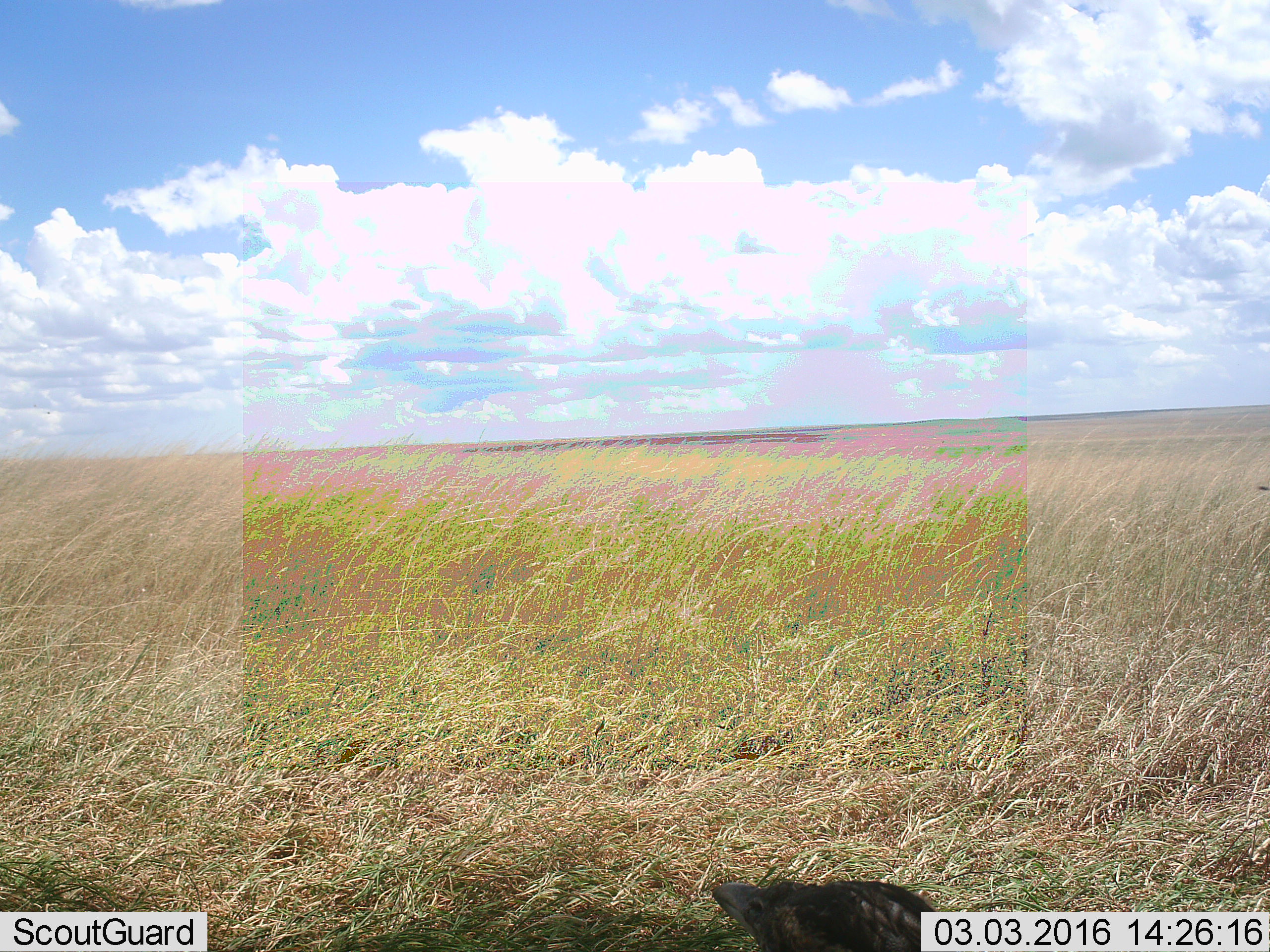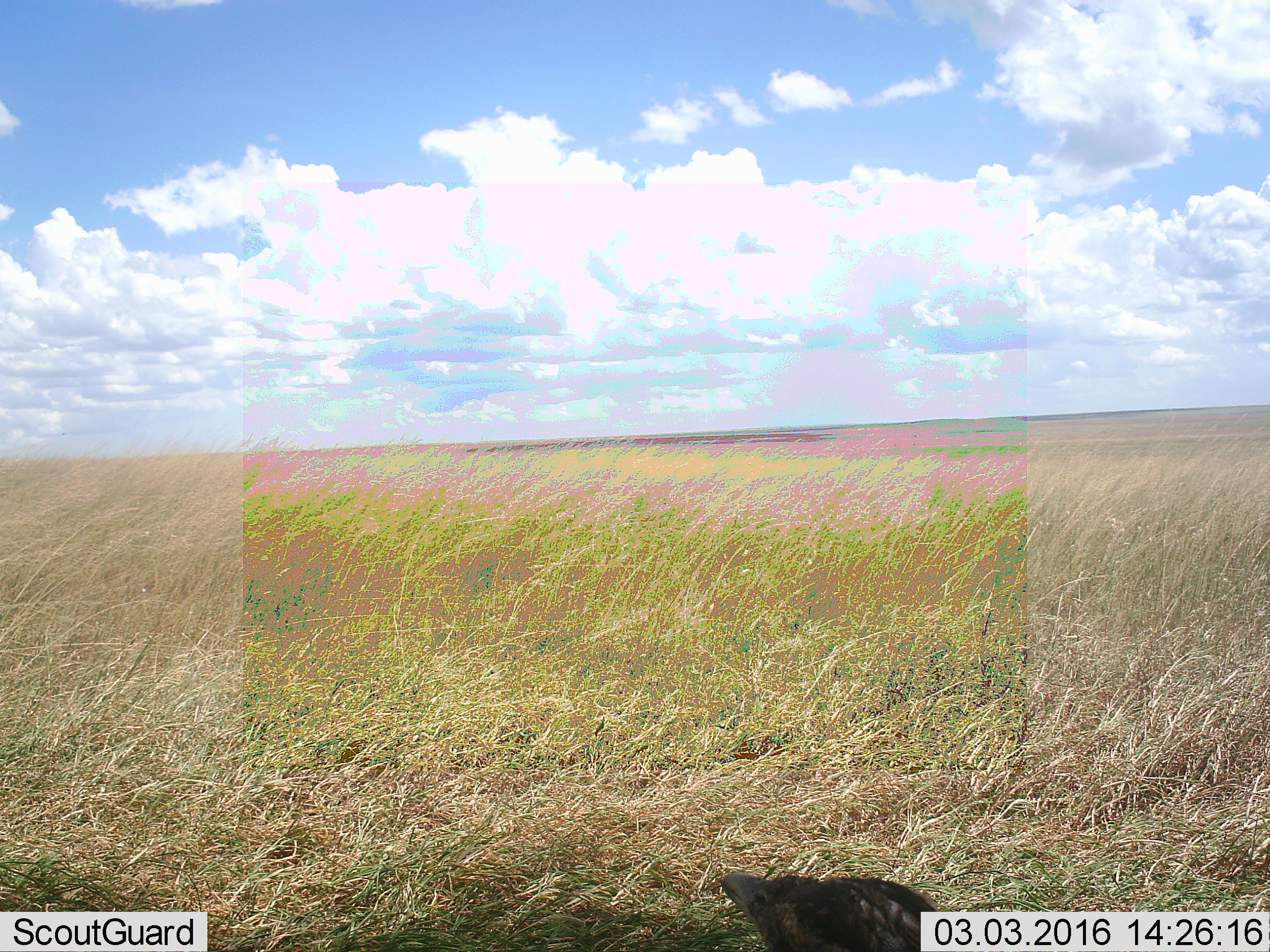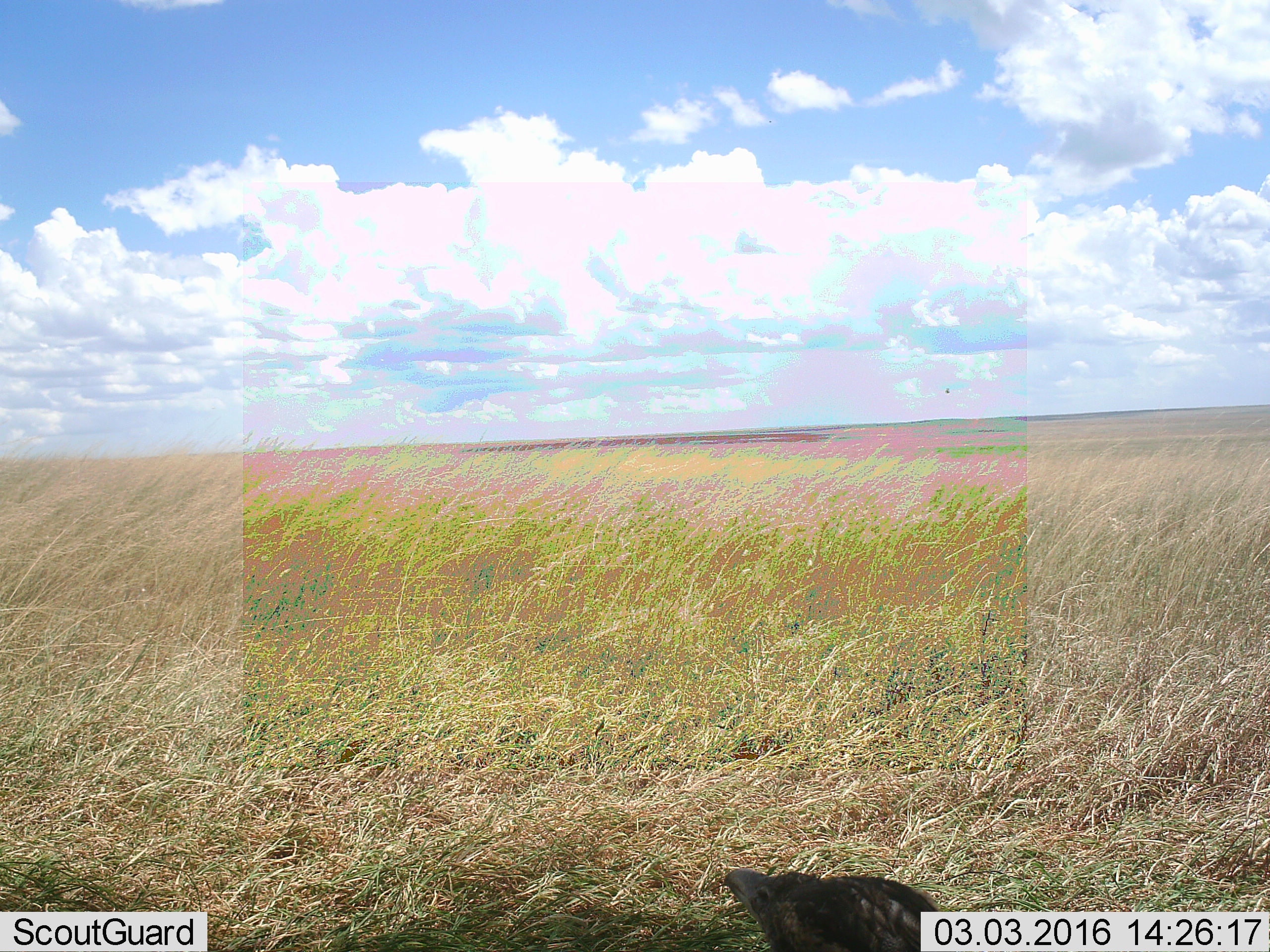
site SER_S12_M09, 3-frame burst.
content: unidentified animal